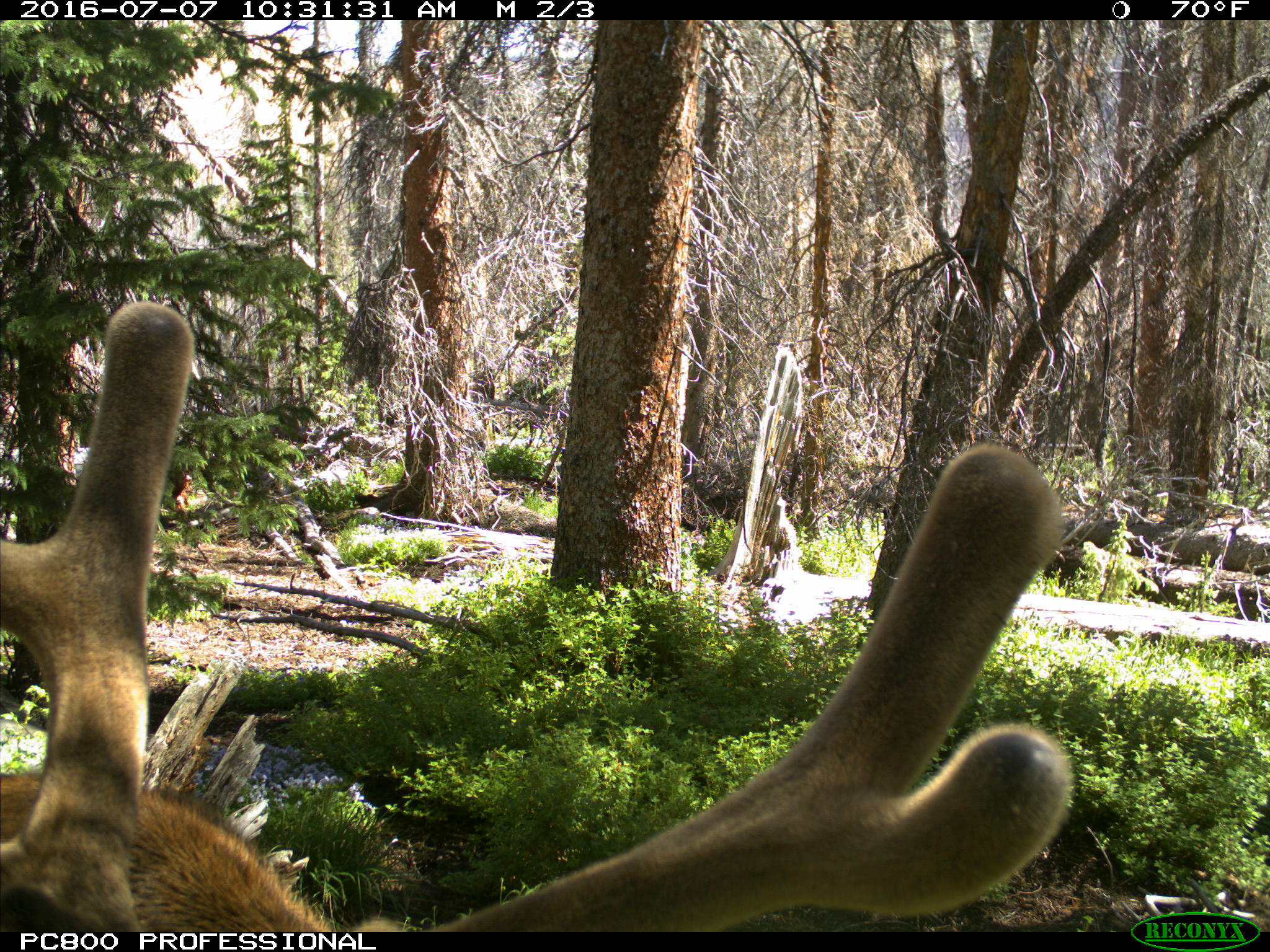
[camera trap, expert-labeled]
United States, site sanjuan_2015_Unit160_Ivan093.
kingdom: Animalia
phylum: Chordata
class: Mammalia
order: Artiodactyla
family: Cervidae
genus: Cervus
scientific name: Cervus elaphus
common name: red deer